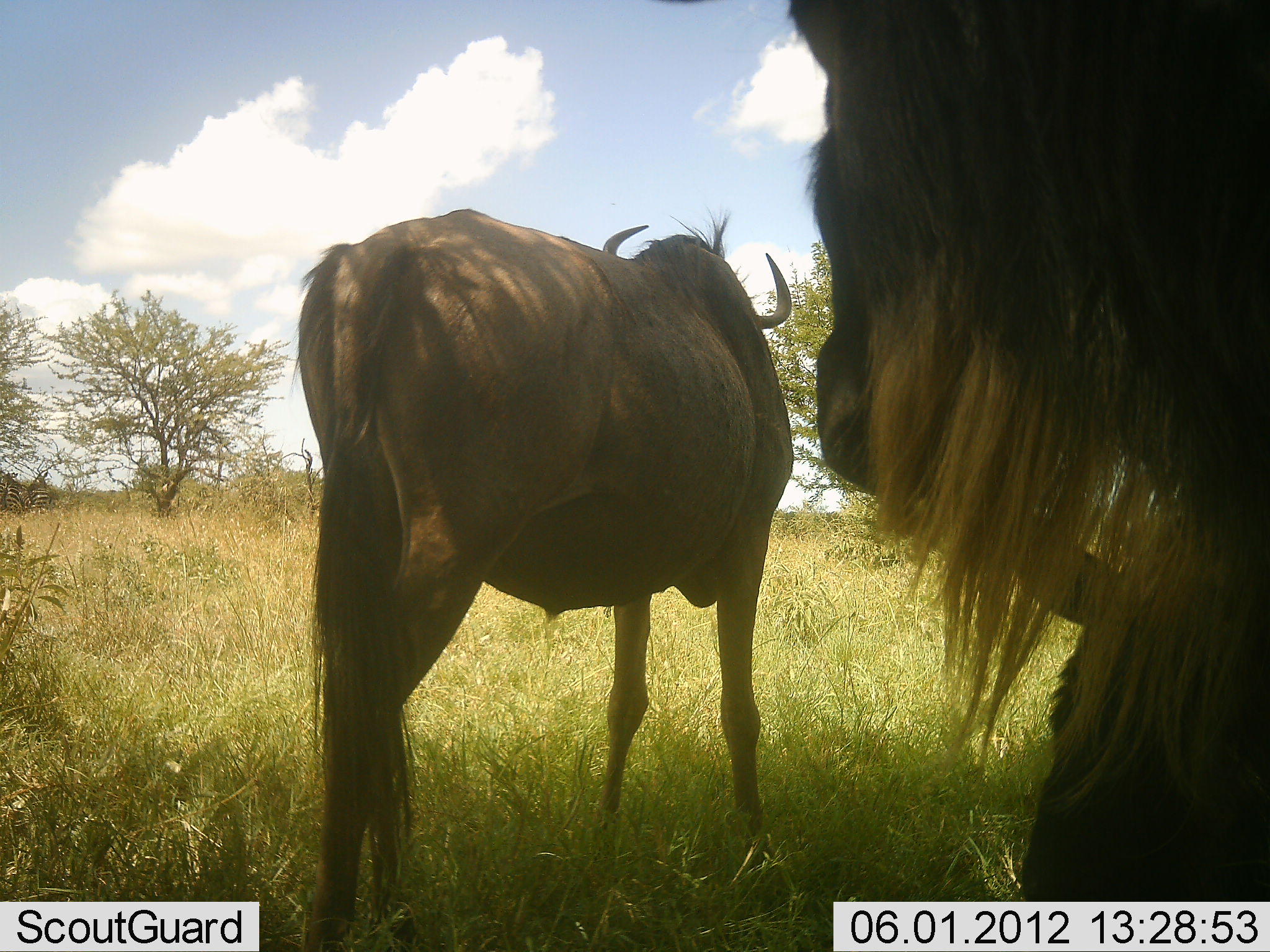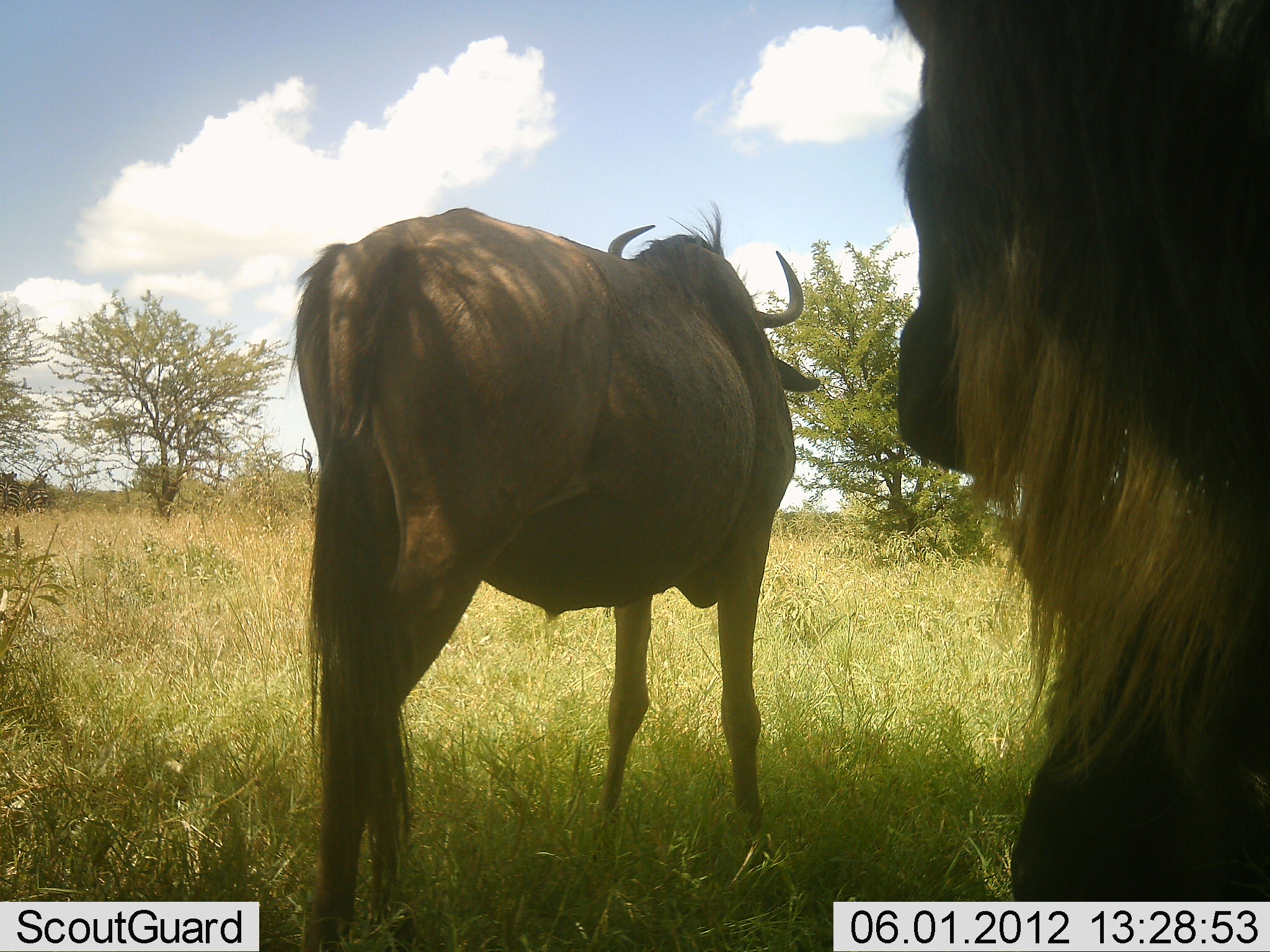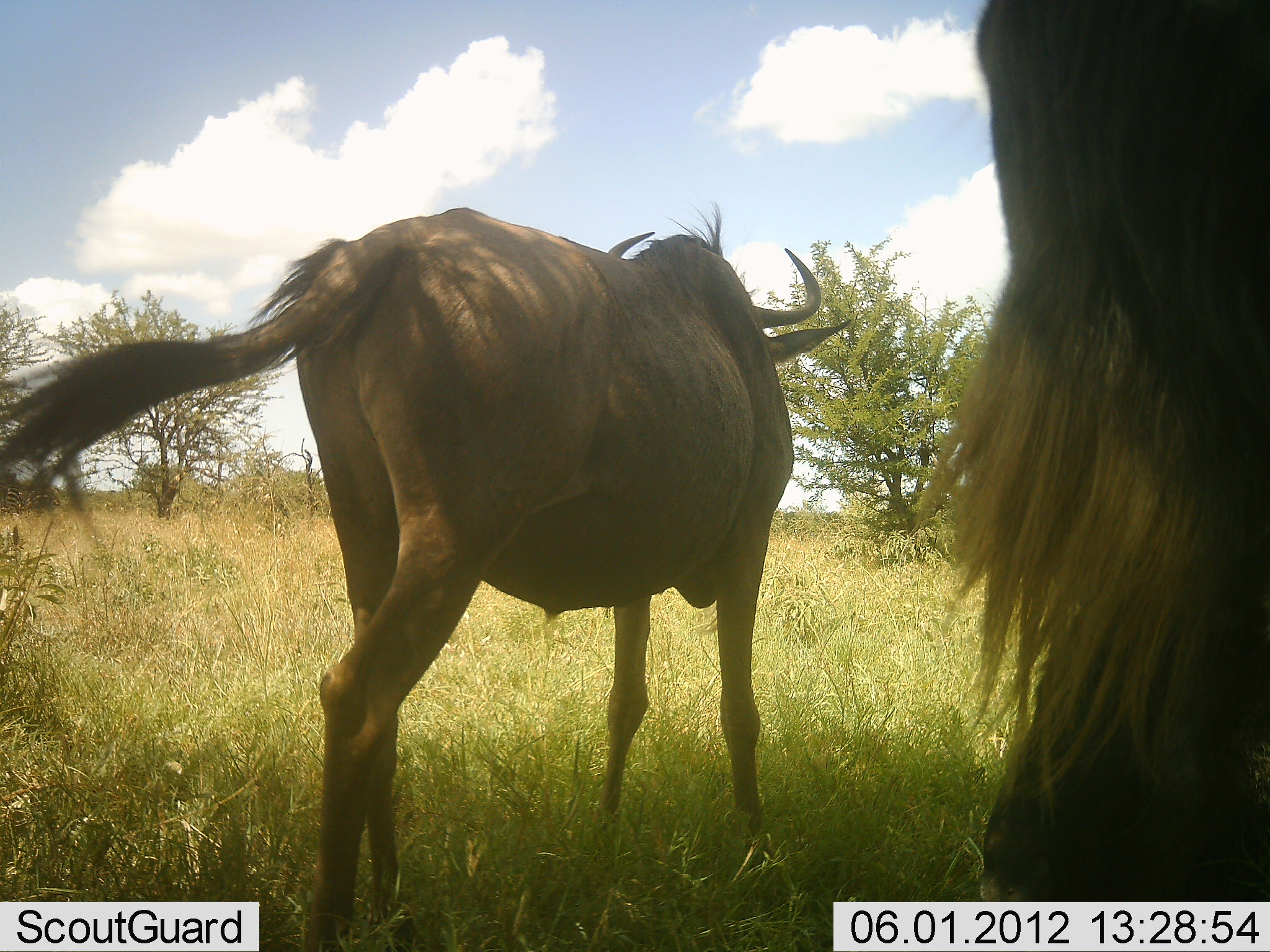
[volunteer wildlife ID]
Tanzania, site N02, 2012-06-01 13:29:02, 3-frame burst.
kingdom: Animalia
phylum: Chordata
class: Mammalia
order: Artiodactyla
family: Bovidae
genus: Connochaetes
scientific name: Connochaetes taurinus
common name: blue wildebeest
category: wildebeest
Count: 2.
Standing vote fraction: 100%.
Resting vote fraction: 36%.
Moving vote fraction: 0%.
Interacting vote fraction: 0%.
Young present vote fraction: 0%.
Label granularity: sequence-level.